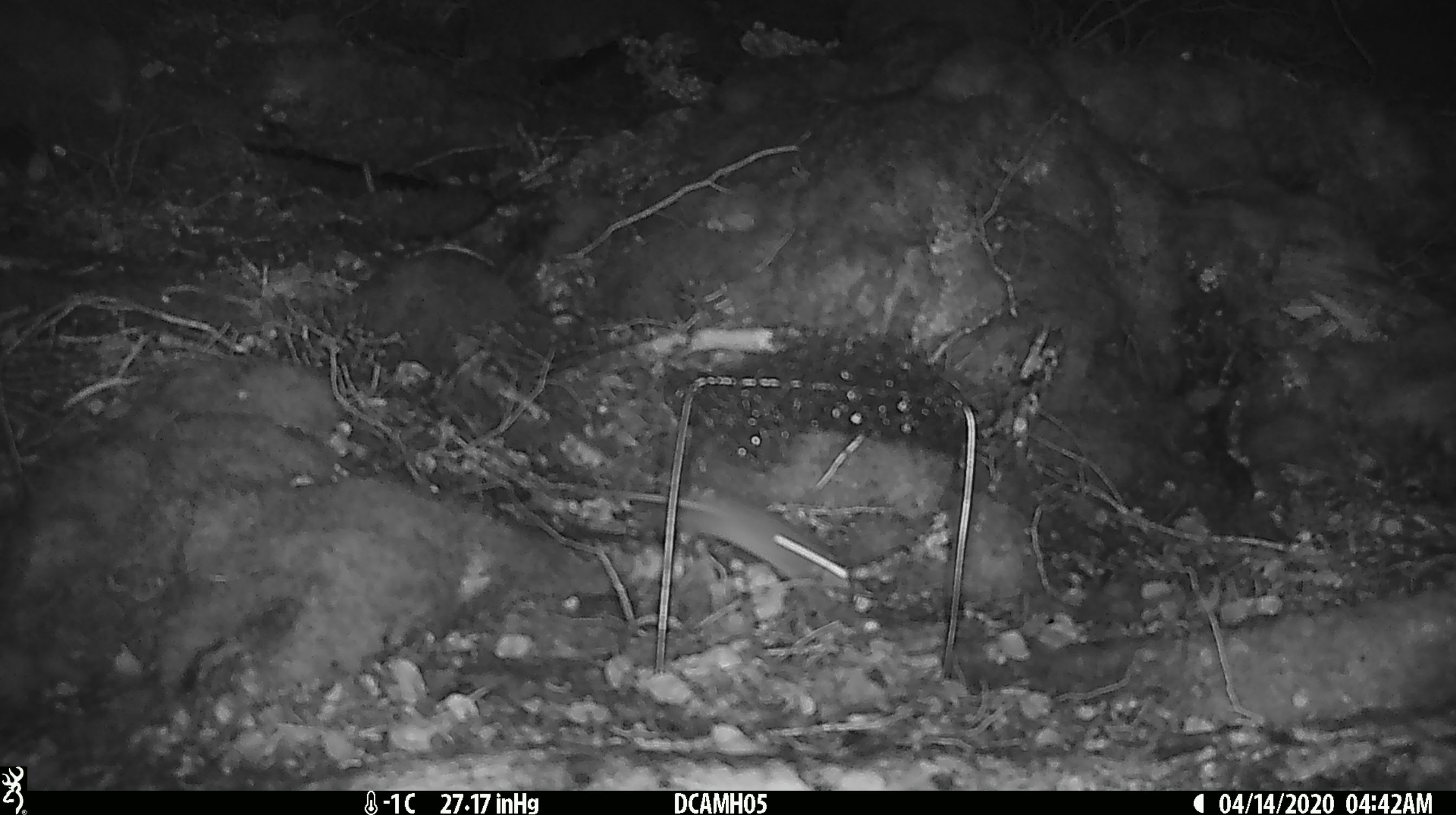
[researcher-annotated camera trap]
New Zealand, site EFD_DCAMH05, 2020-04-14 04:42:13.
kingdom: Animalia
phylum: Chordata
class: Mammalia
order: Rodentia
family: Muridae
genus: Mus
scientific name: Mus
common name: mouse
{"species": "mouse (Mus)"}